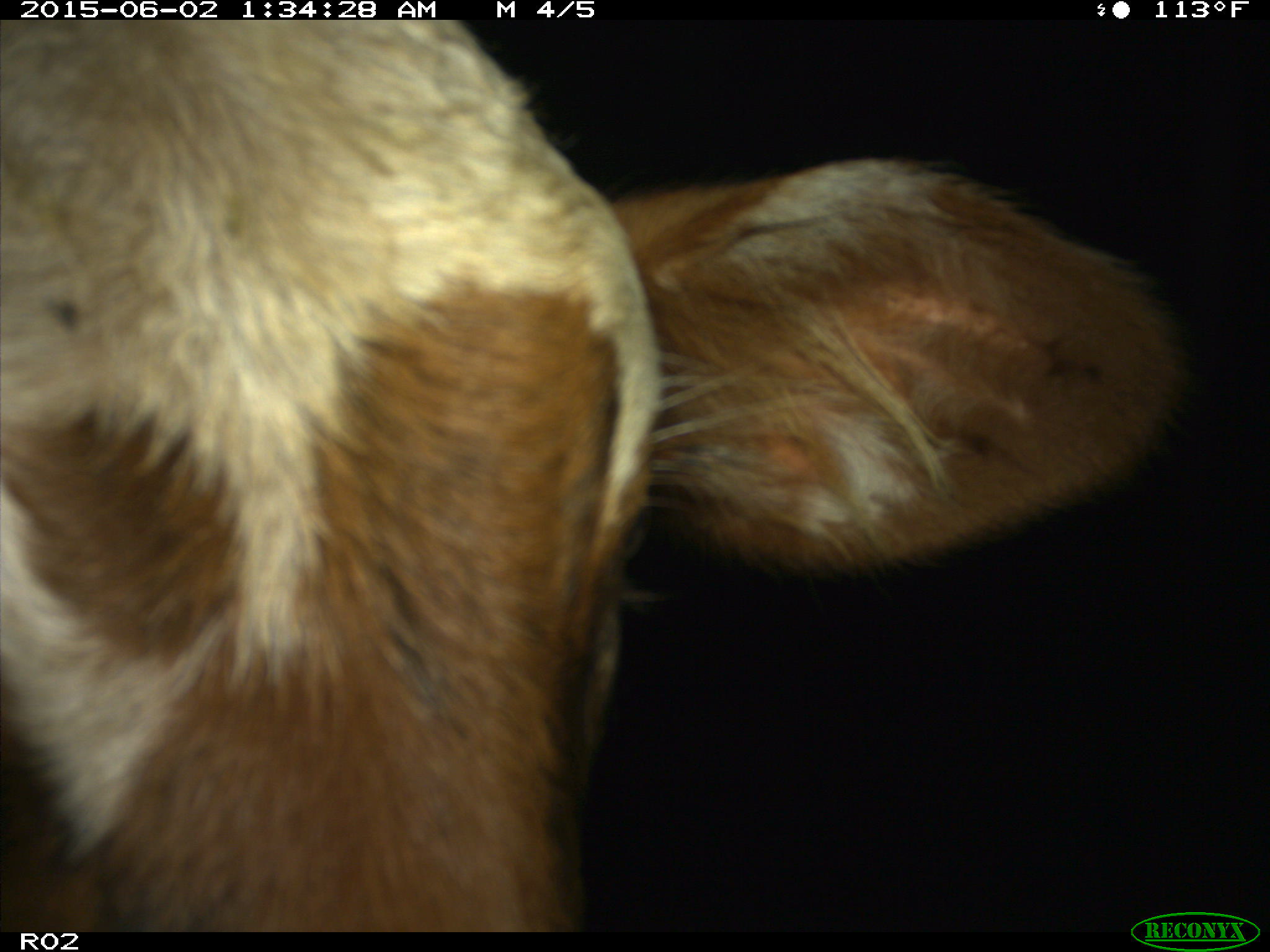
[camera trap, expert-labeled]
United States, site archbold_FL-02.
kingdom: Animalia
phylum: Chordata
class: Mammalia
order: Artiodactyla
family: Bovidae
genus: Bos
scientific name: Bos taurus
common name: domestic cow